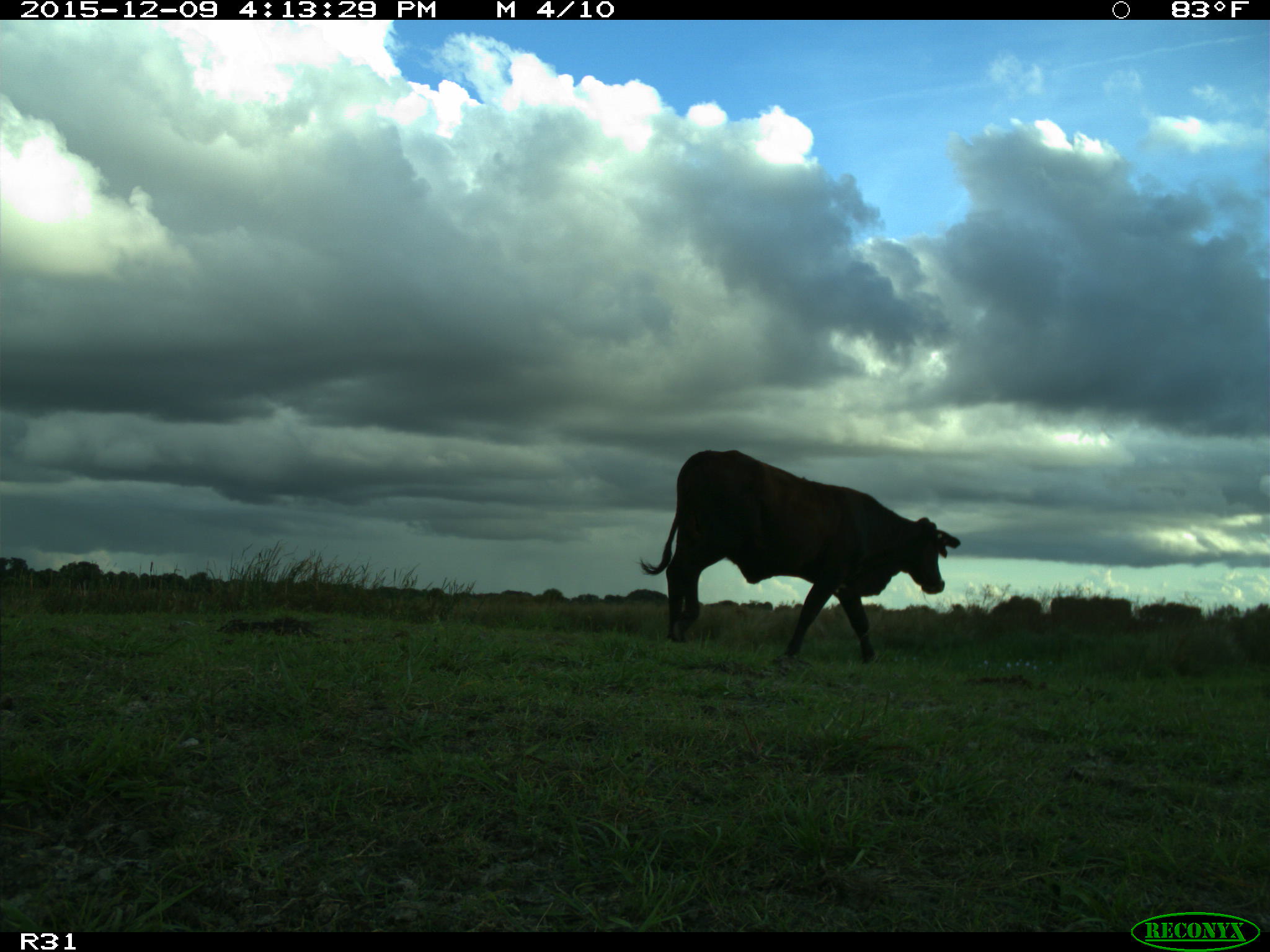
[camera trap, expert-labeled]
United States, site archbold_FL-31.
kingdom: Animalia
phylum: Chordata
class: Mammalia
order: Artiodactyla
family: Bovidae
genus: Bos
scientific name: Bos taurus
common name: domestic cow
Bos taurus (domestic cow).